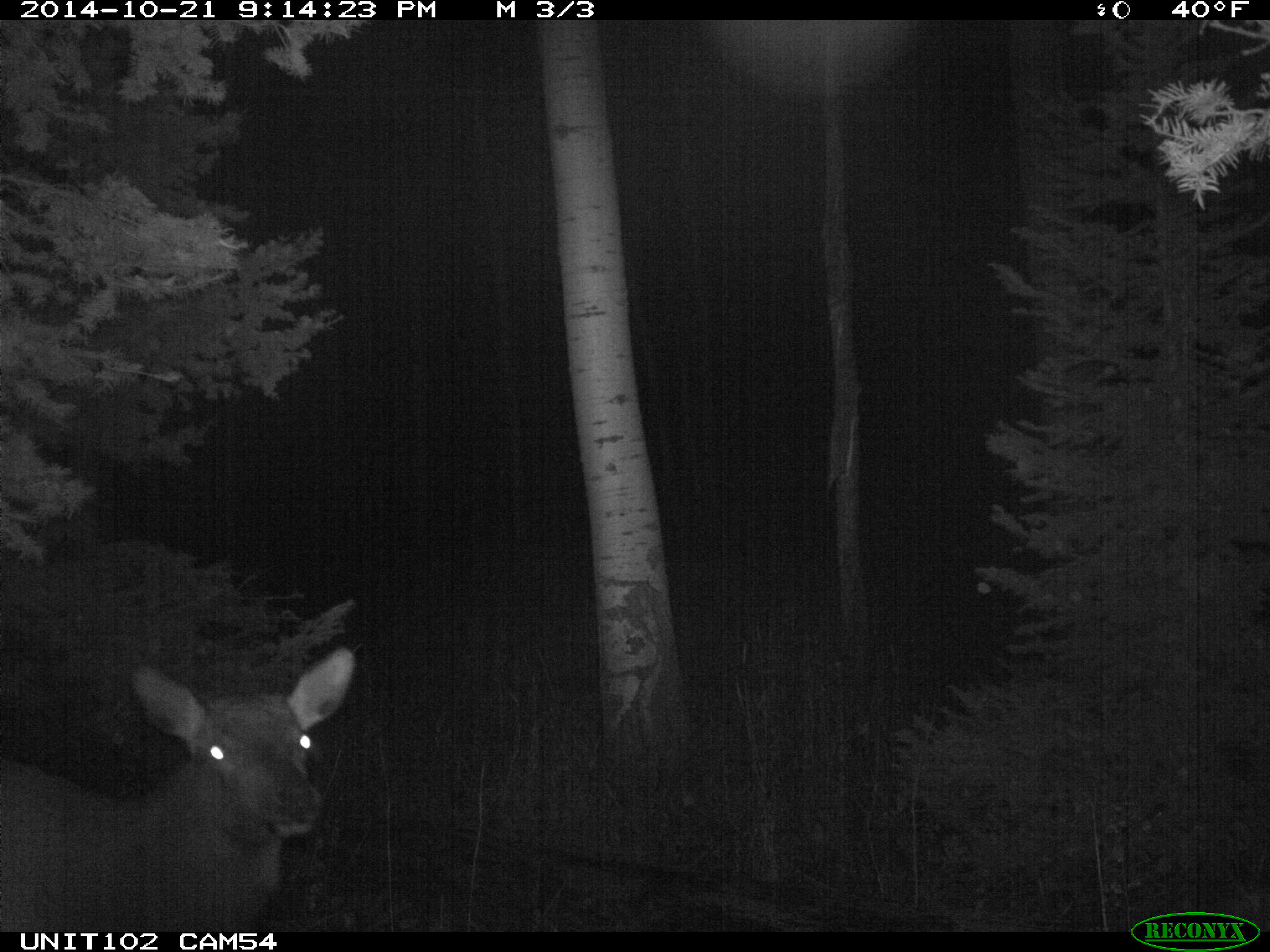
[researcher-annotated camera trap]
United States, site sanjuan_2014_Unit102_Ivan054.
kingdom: Animalia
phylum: Chordata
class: Mammalia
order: Artiodactyla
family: Cervidae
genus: Cervus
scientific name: Cervus elaphus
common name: red deer